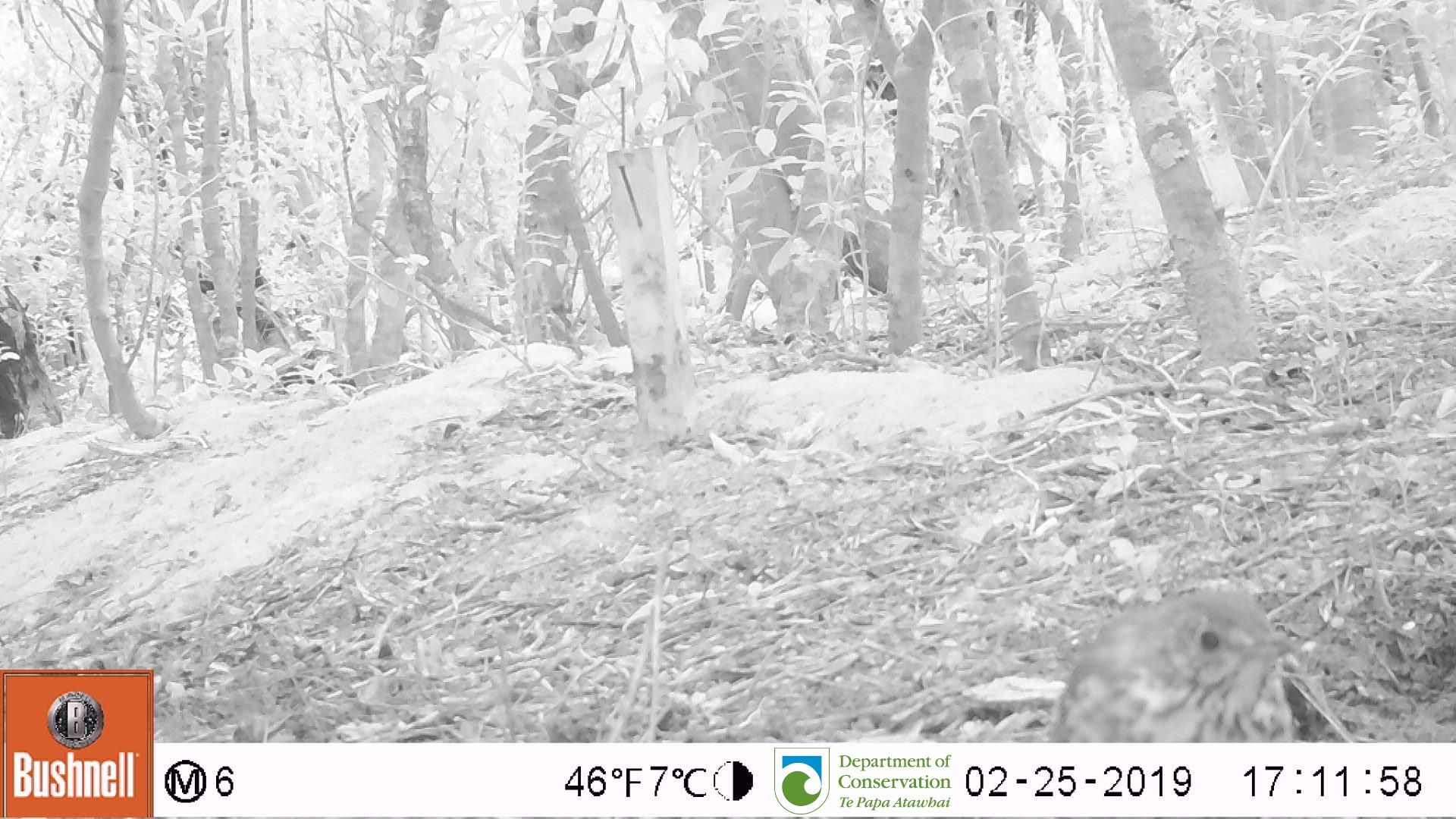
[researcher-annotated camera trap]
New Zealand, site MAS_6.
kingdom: Animalia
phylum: Chordata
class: Aves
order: Passeriformes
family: Turdidae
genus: Turdus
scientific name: Turdus philomelos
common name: song thrush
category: thrush